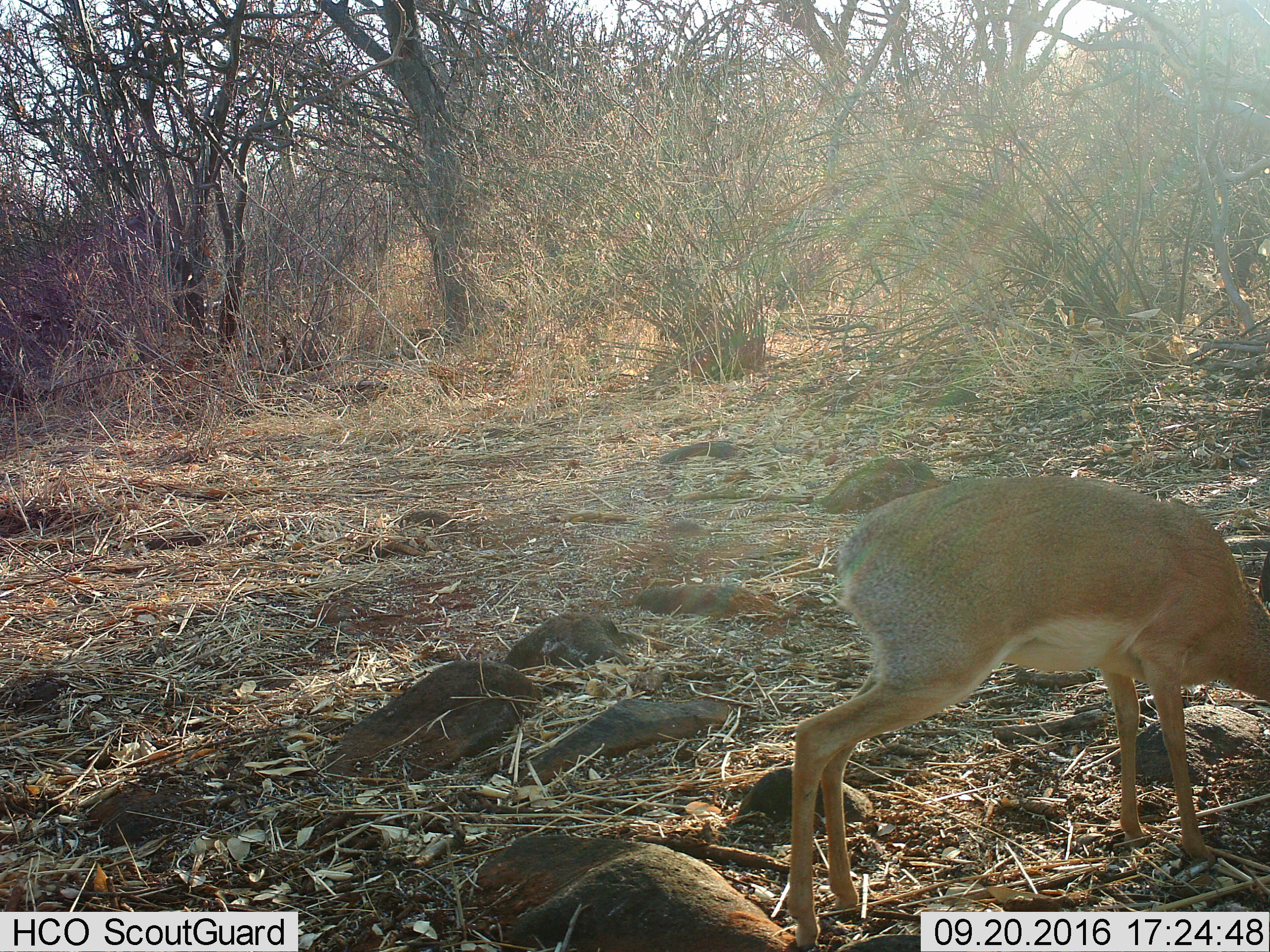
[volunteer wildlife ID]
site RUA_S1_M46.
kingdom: Animalia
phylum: Chordata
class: Mammalia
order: Artiodactyla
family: Bovidae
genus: Madoqua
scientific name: Madoqua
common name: dik-dik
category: dikdik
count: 1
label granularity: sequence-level